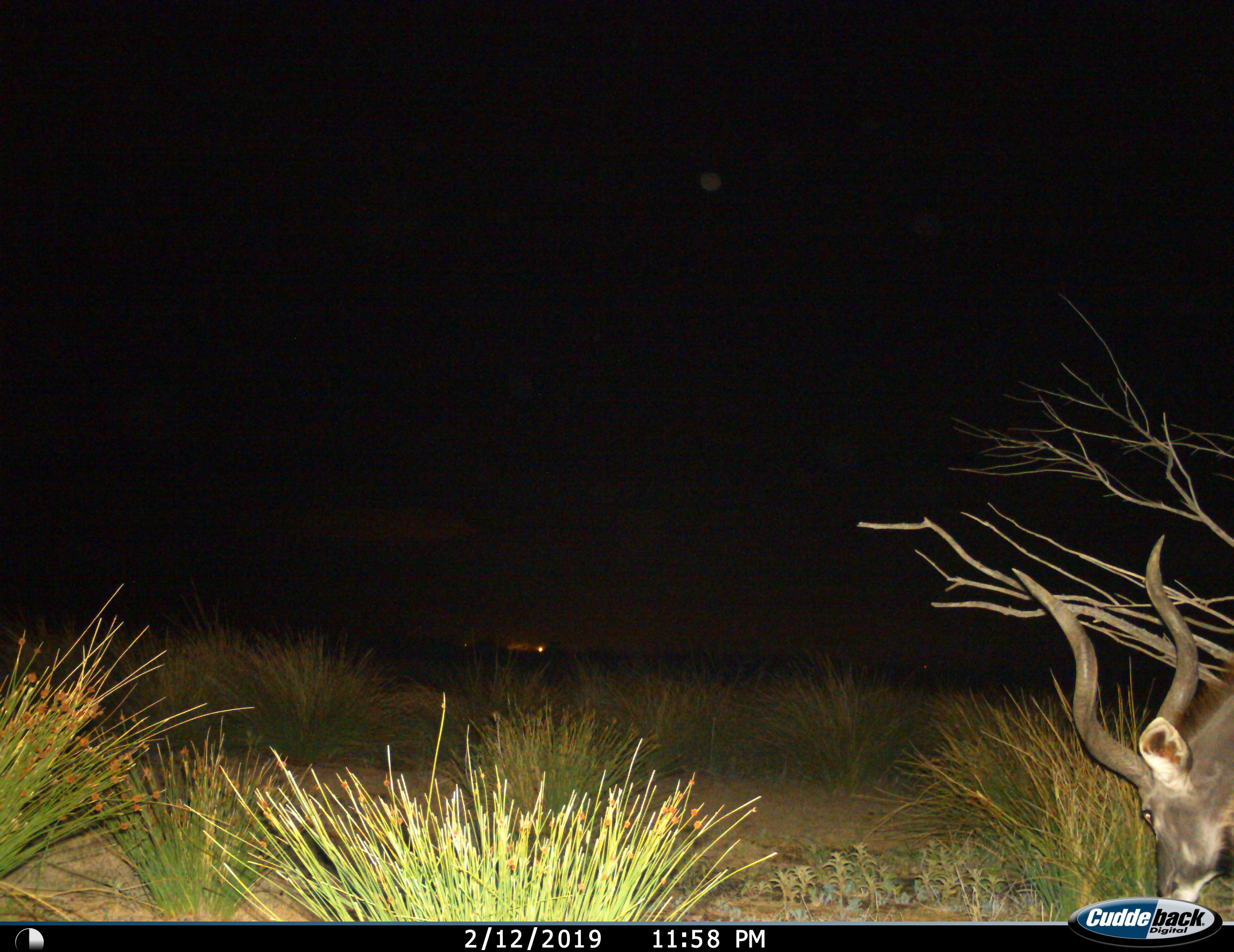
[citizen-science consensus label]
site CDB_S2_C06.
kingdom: Animalia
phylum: Chordata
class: Mammalia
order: Artiodactyla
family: Bovidae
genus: Tragelaphus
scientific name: Tragelaphus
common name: kudu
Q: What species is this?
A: Kudu (Tragelaphus).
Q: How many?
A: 1.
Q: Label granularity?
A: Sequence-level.